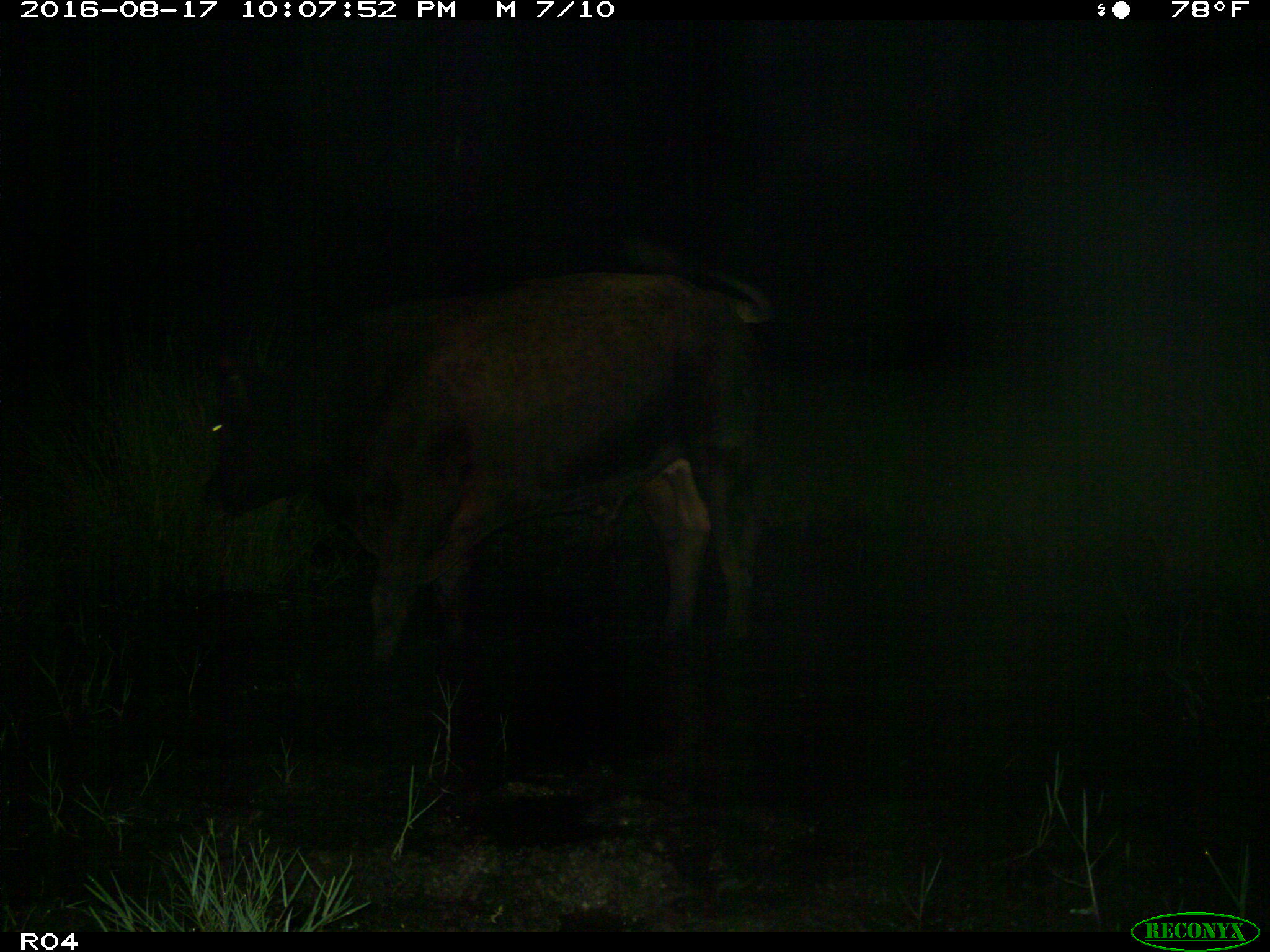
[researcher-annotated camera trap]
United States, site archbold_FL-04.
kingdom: Animalia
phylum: Chordata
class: Mammalia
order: Artiodactyla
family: Bovidae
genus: Bos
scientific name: Bos taurus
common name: domestic cow